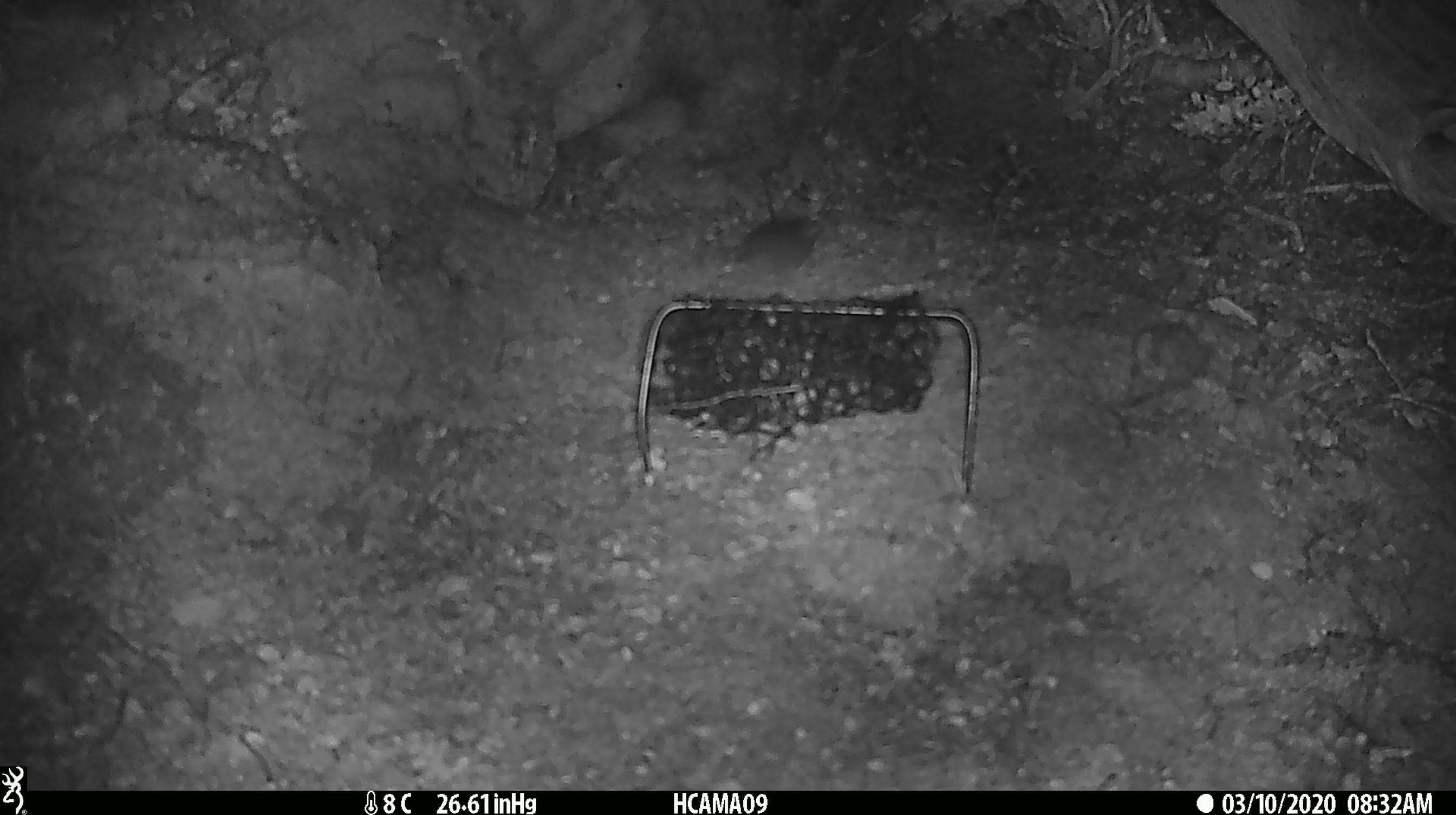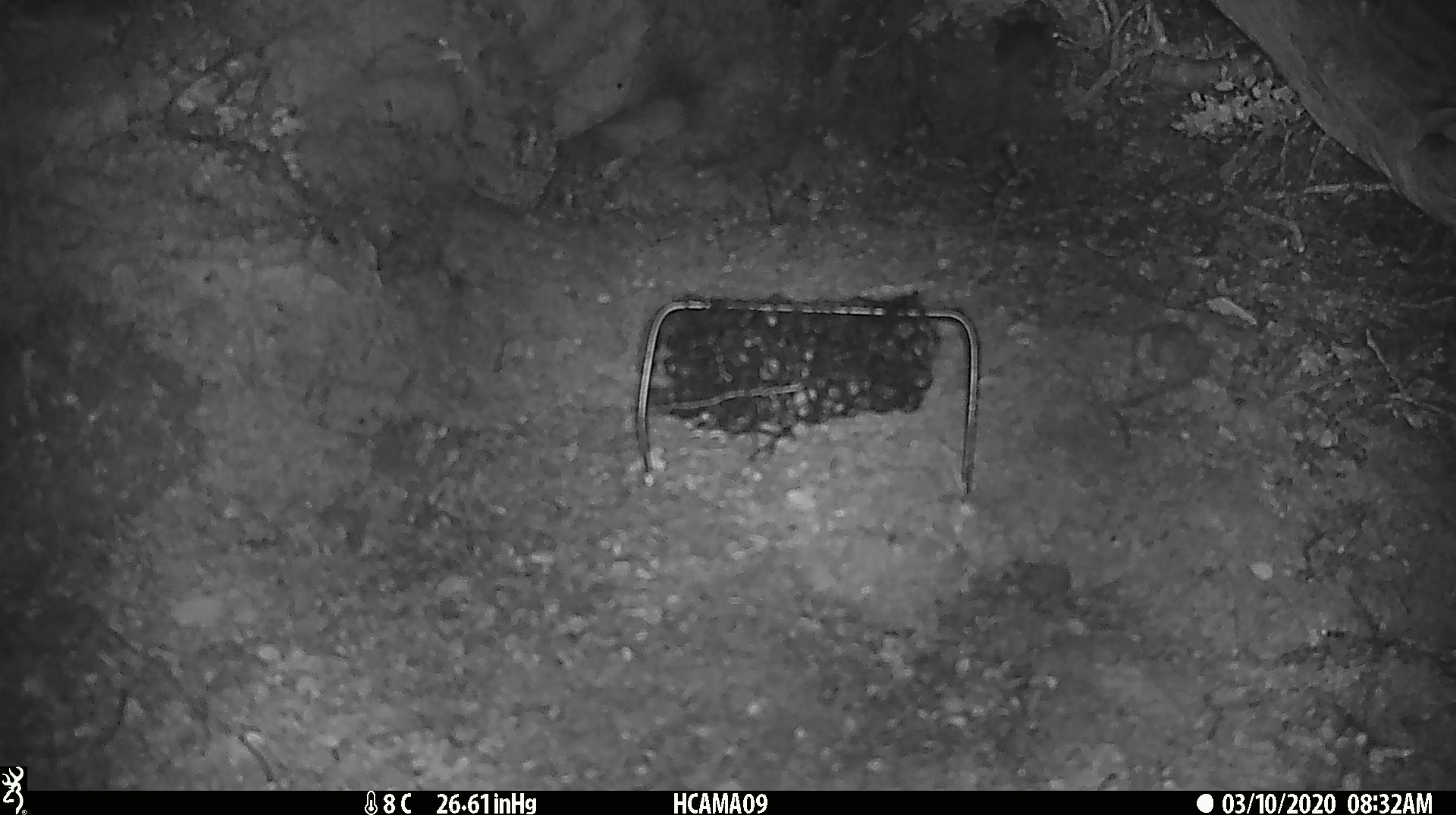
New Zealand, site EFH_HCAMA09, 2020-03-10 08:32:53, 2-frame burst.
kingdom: Animalia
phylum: Chordata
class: Mammalia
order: Rodentia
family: Muridae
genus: Mus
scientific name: Mus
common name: mouse